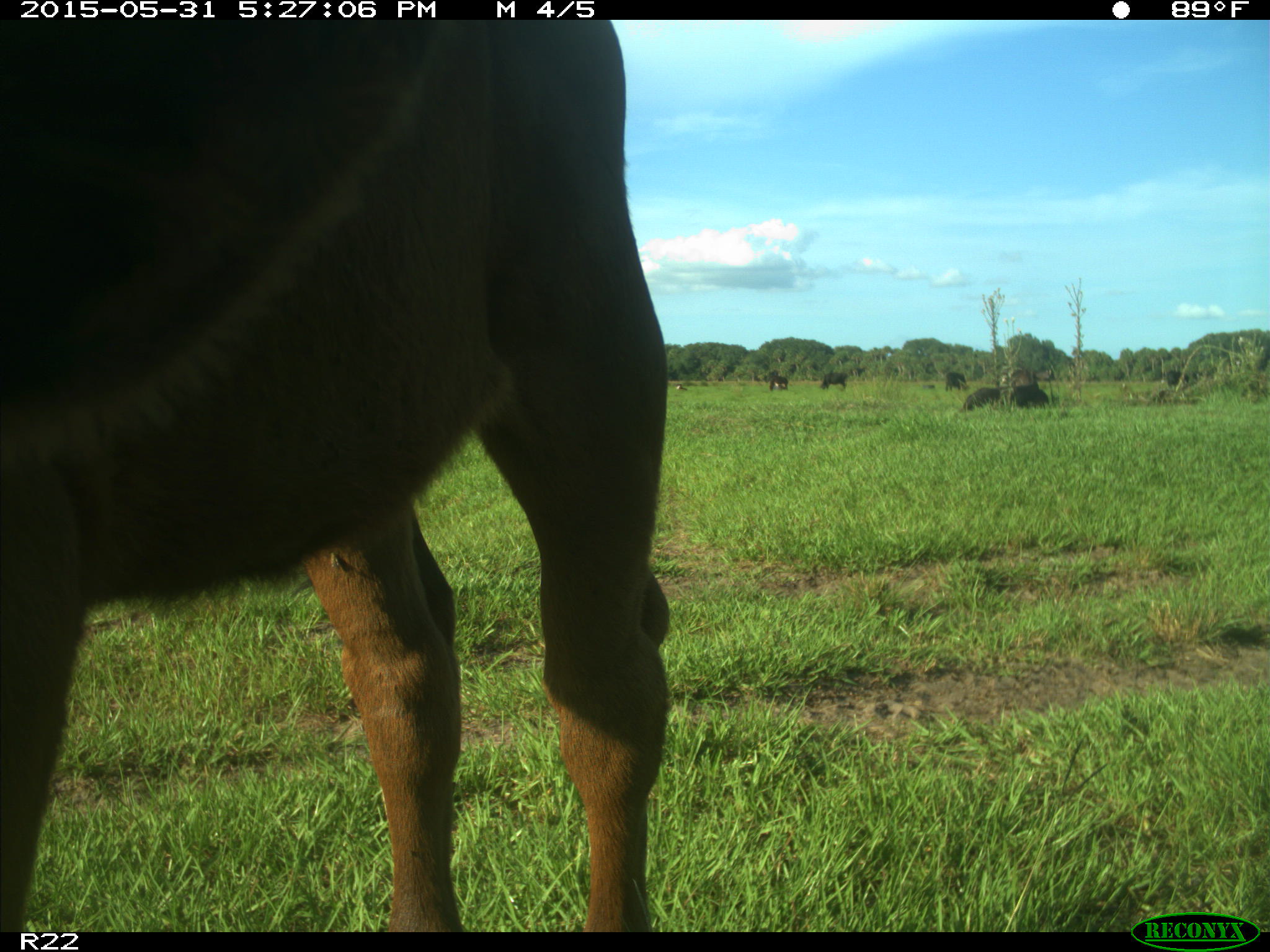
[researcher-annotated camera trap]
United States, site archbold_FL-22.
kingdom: Animalia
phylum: Chordata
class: Mammalia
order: Artiodactyla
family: Bovidae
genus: Bos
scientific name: Bos taurus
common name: domestic cow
Bos taurus (domestic cow).